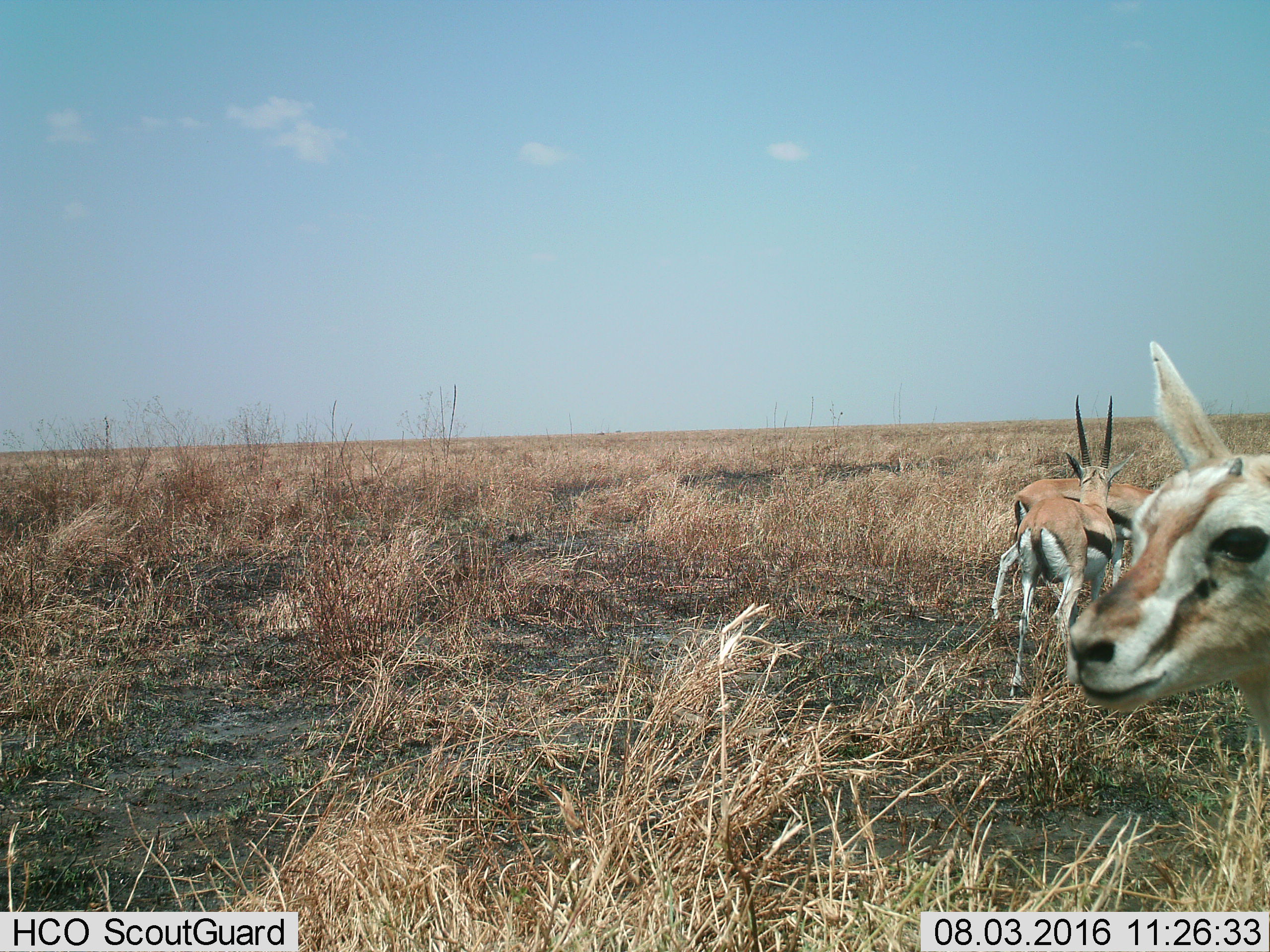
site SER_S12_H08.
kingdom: Animalia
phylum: Chordata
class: Mammalia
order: Artiodactyla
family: Bovidae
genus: Eudorcas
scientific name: Eudorcas thomsonii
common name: thomson's gazelle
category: gazellethomsons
Gazellethomsons (thomson's gazelle) (Eudorcas thomsonii), count 3. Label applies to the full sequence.